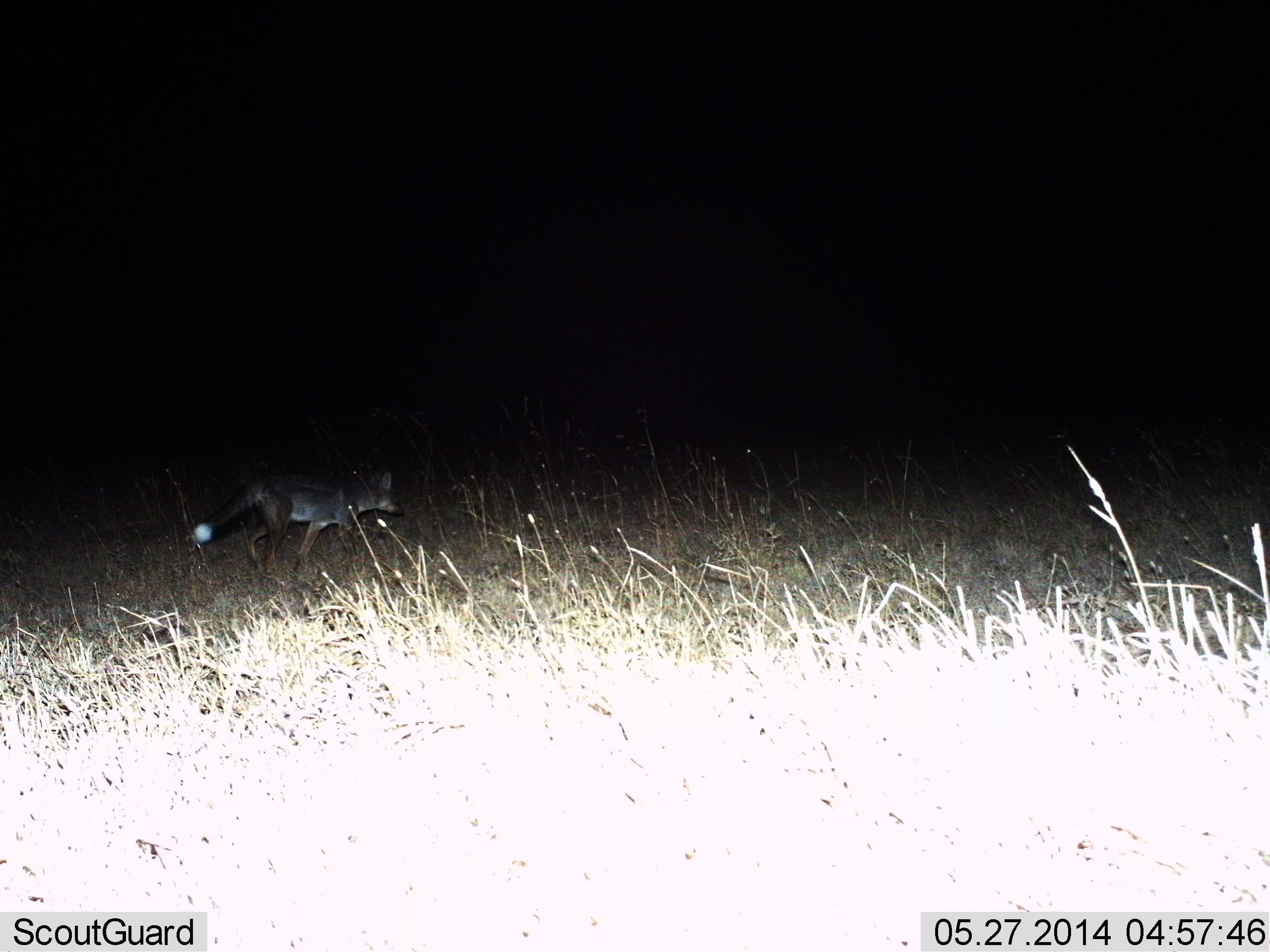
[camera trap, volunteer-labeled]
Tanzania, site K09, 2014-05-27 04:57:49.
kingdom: Animalia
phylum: Chordata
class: Mammalia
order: Carnivora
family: Canidae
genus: Lupulella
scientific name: Lupulella mesomelas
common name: black-backed jackal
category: jackal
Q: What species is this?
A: Jackal (black-backed jackal) (Lupulella mesomelas).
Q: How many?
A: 1.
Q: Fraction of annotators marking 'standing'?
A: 10%.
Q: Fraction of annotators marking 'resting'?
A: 0%.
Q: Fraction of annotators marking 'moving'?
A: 90%.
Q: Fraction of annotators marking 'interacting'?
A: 0%.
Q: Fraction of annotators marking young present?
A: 0%.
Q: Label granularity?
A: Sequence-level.